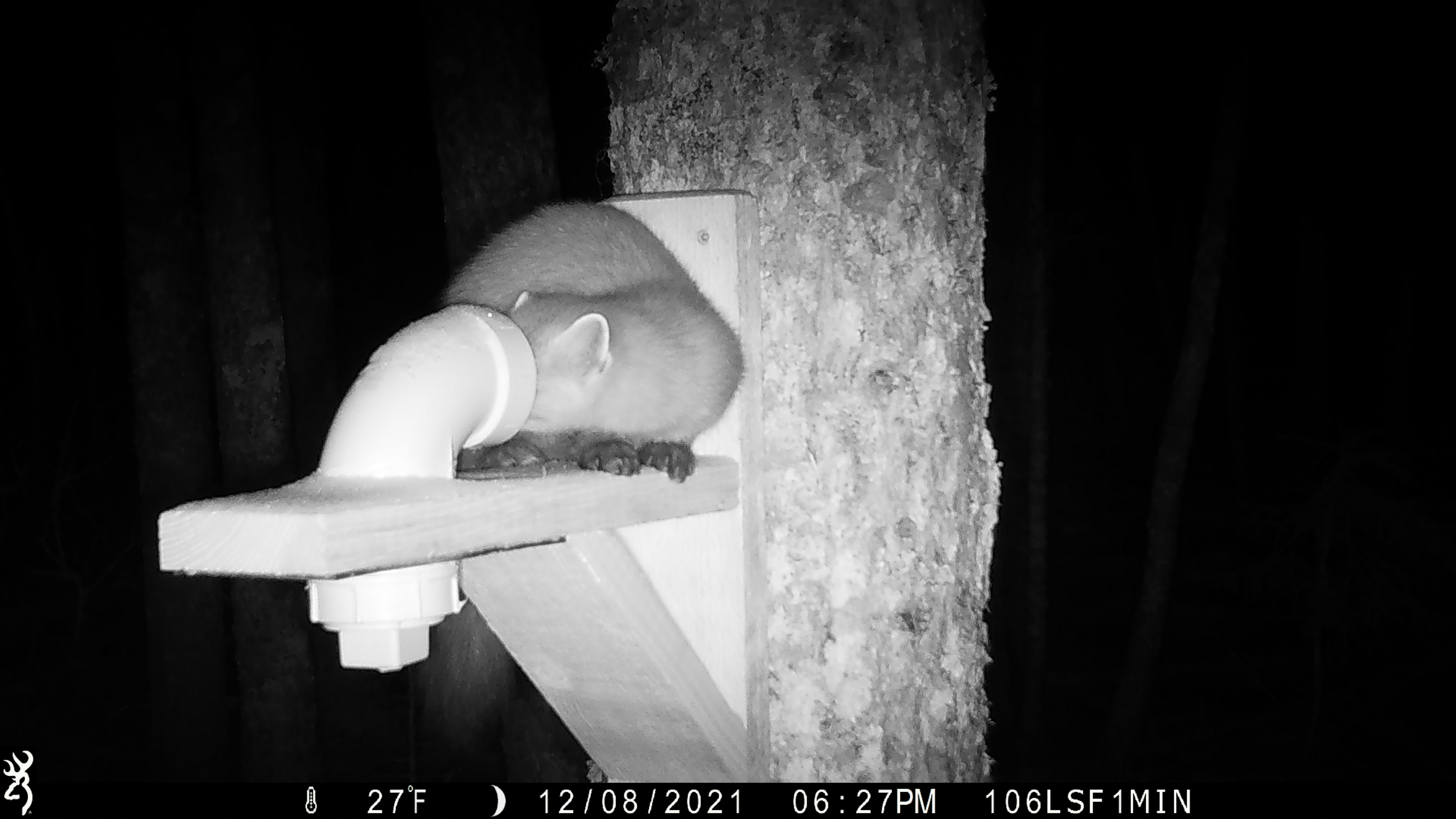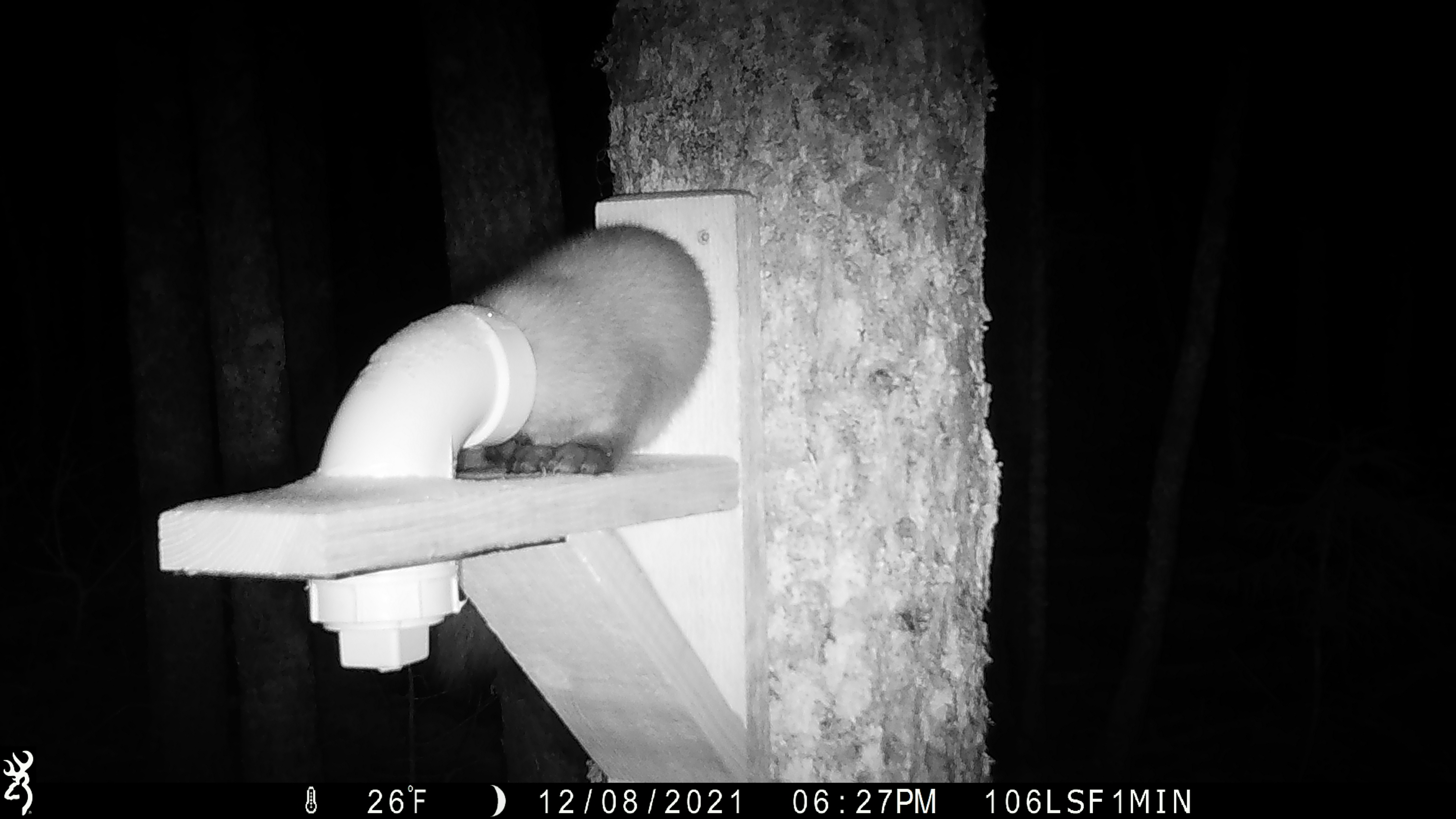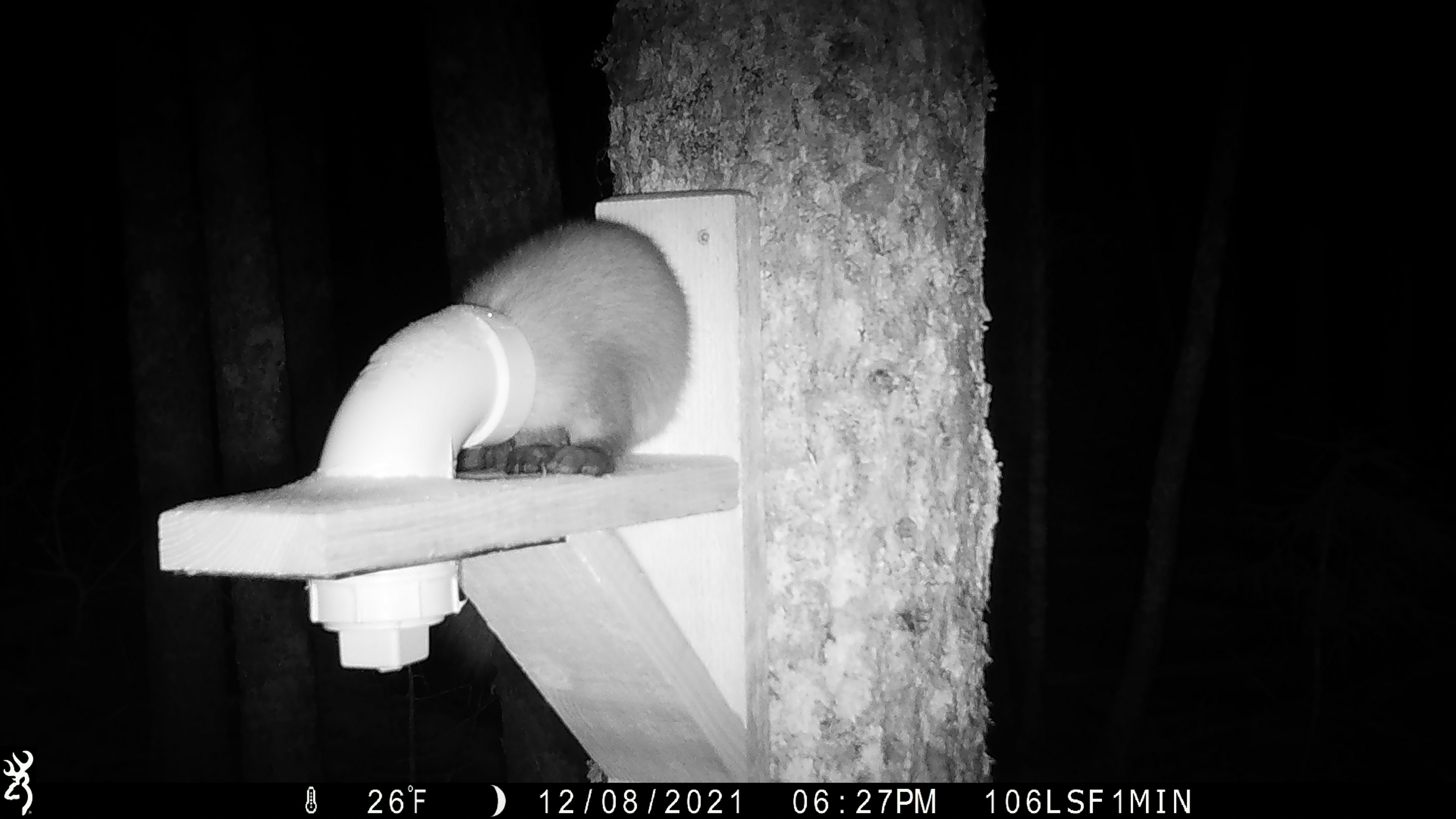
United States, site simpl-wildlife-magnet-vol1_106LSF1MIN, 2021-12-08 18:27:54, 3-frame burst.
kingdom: Animalia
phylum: Chordata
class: Mammalia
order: Carnivora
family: Mustelidae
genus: Martes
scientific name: Martes americana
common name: american marten